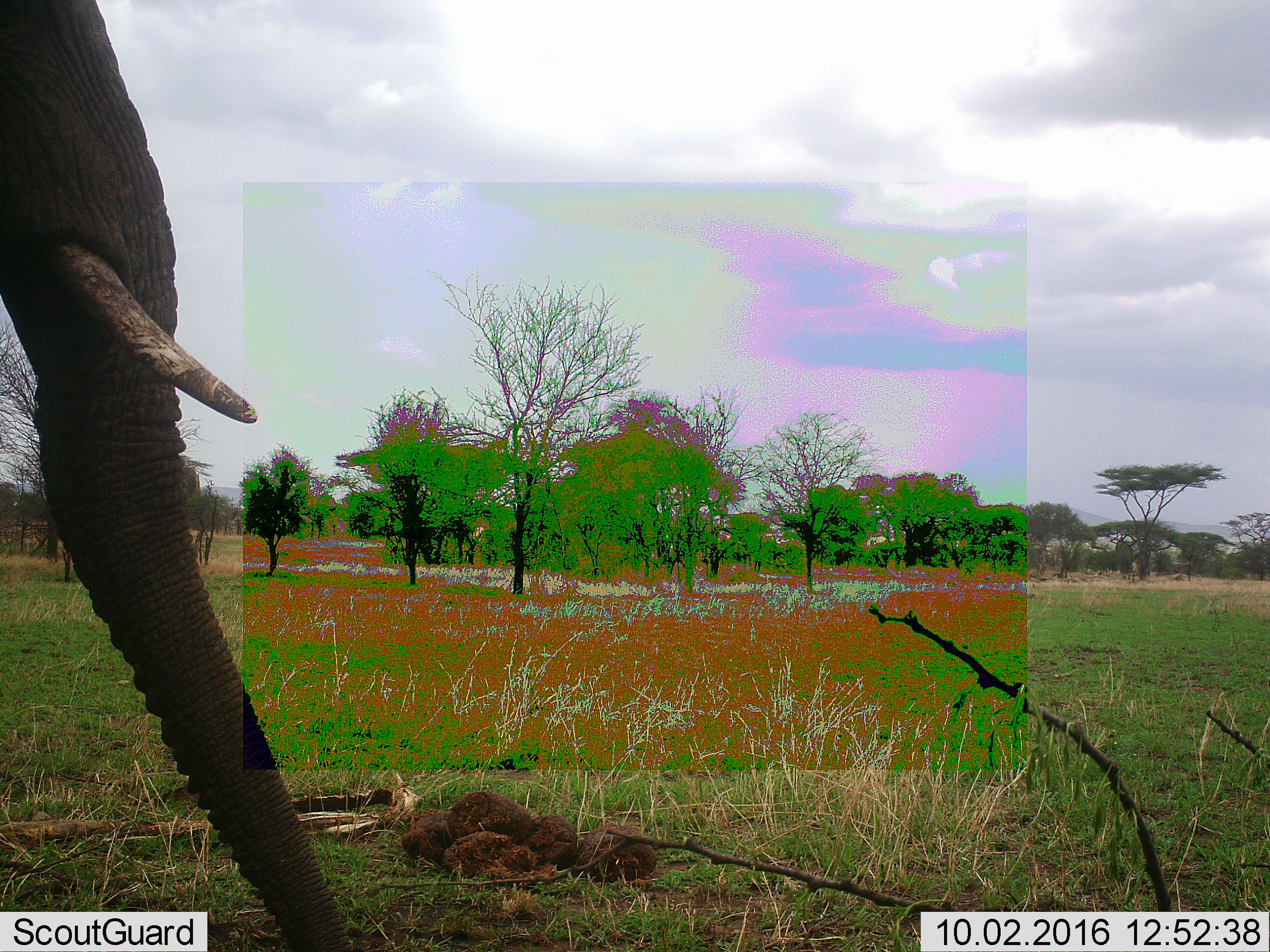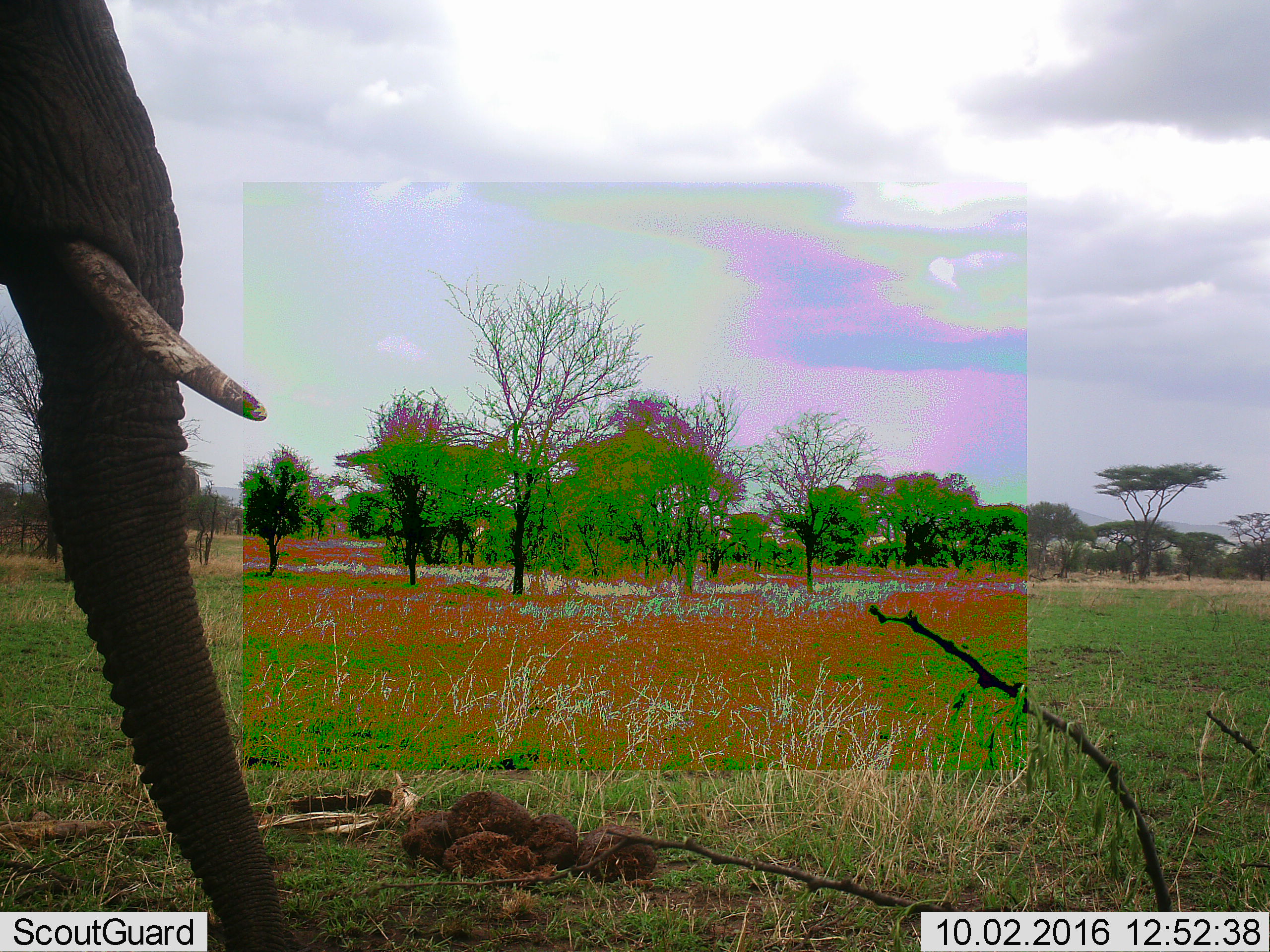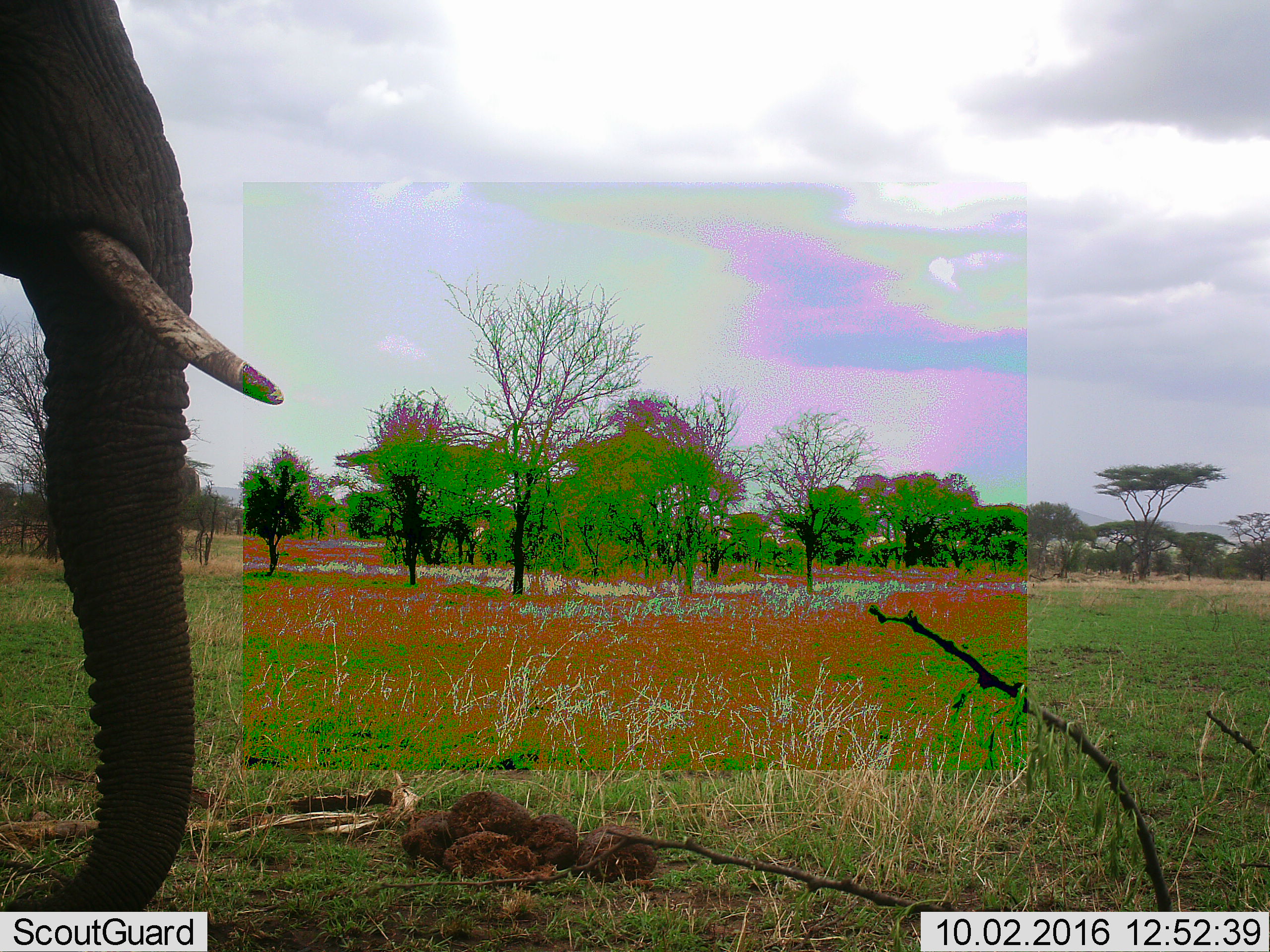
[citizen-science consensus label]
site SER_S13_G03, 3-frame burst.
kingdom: Animalia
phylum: Chordata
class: Mammalia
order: Proboscidea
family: Elephantidae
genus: Loxodonta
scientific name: Loxodonta africana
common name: african bush elephant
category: elephant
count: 1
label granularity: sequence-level